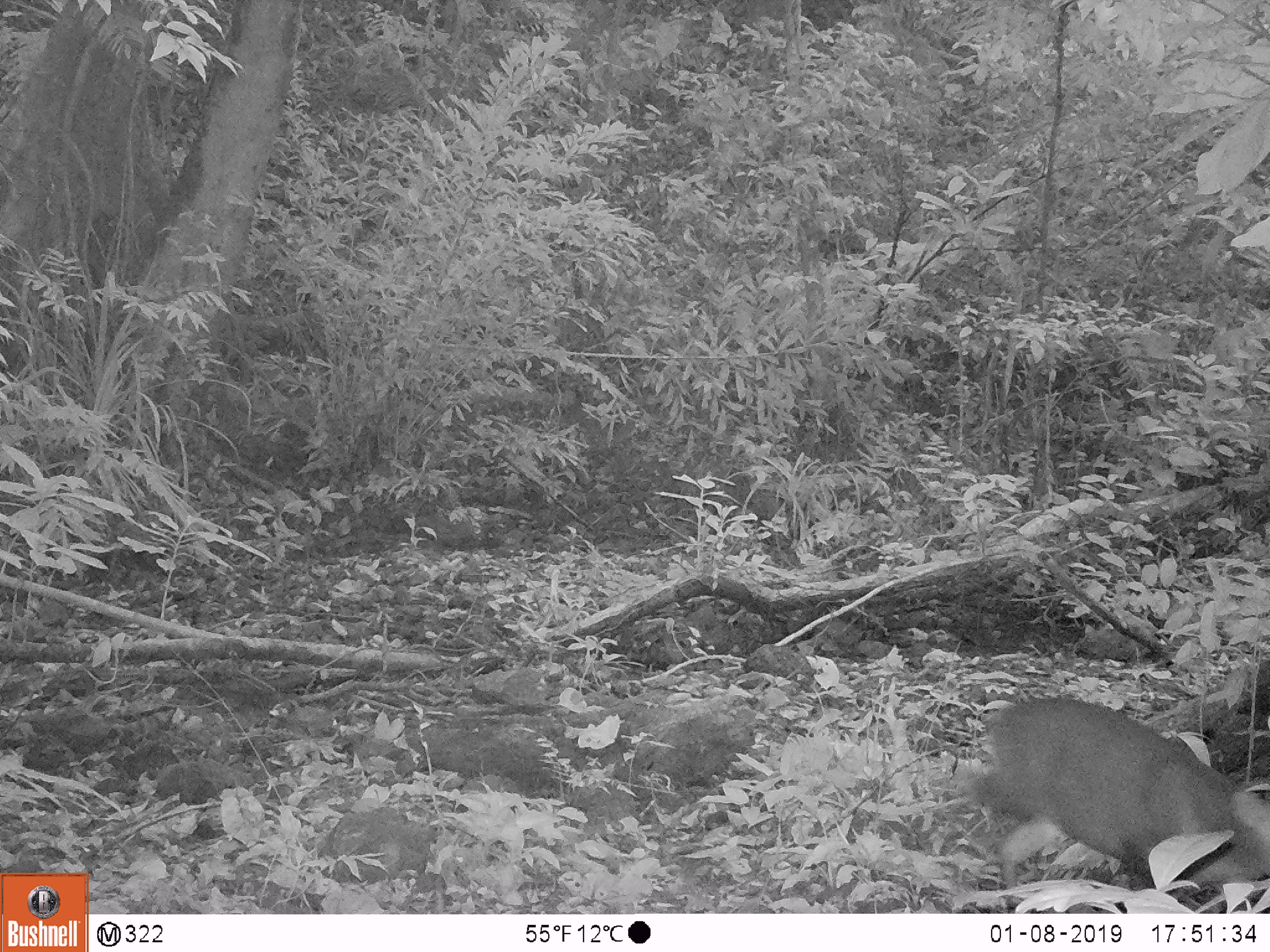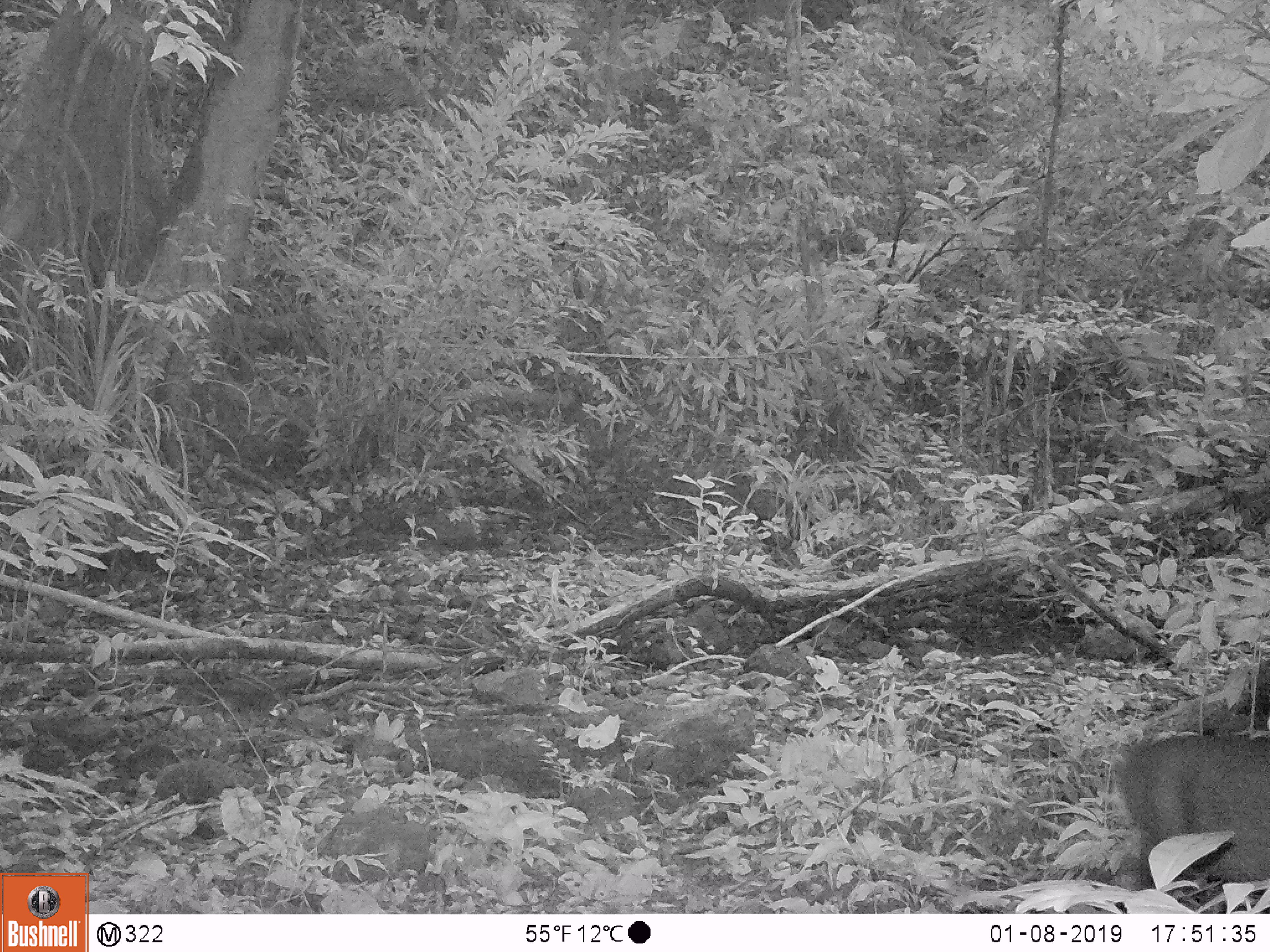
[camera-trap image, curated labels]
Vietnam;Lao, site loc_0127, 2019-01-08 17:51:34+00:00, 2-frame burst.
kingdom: Animalia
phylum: Chordata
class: Mammalia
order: Artiodactyla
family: Cervidae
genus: Muntiacus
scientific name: Muntiacus rooseveltorum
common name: roosevelt's muntjac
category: roosevelts muntjac group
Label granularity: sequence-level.